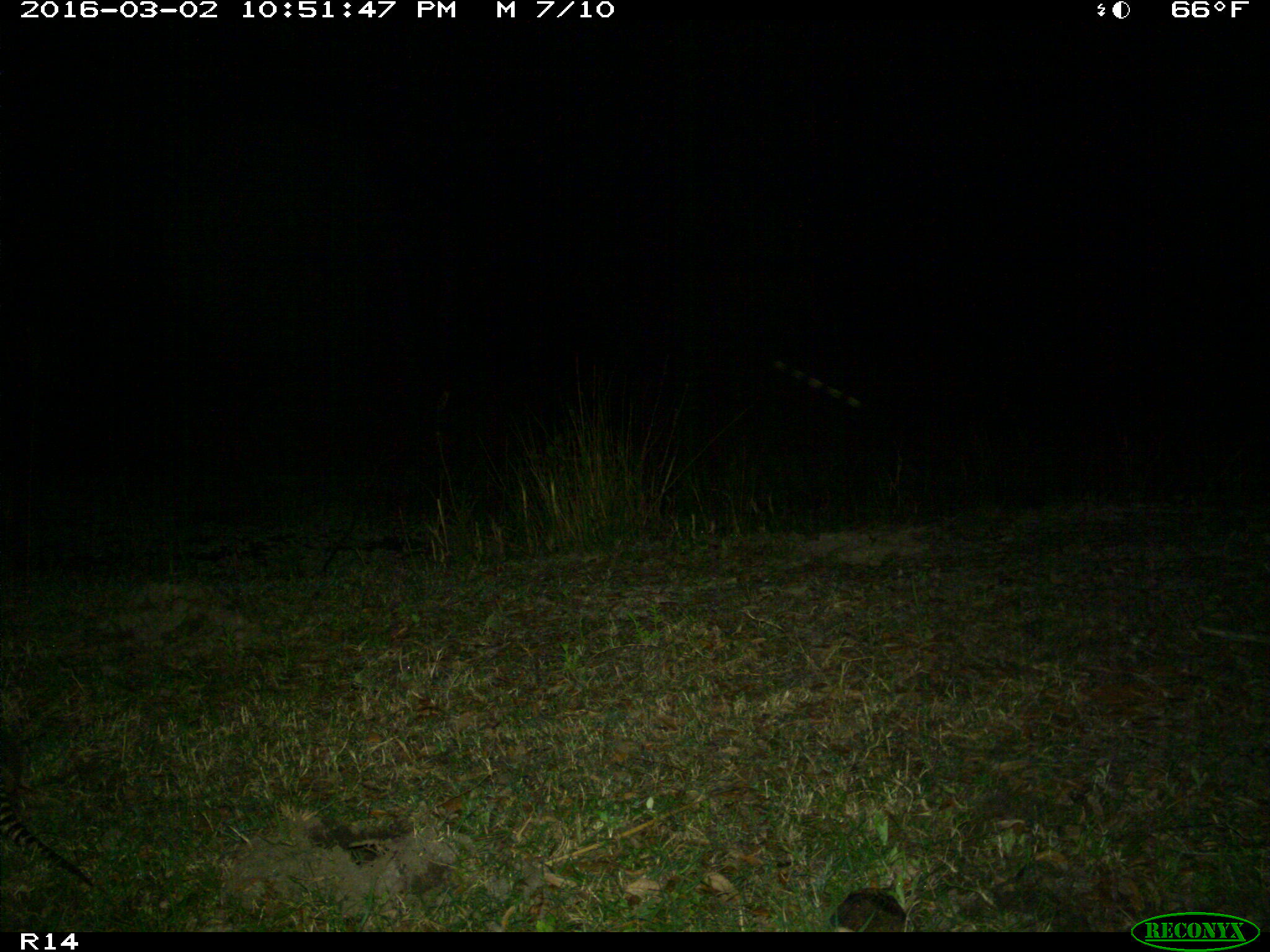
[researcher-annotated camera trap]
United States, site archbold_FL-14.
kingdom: Animalia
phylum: Chordata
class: Mammalia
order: Cingulata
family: Dasypodidae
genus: Dasypus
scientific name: Dasypus novemcinctus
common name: nine-banded armadillo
Dasypus novemcinctus (nine-banded armadillo).